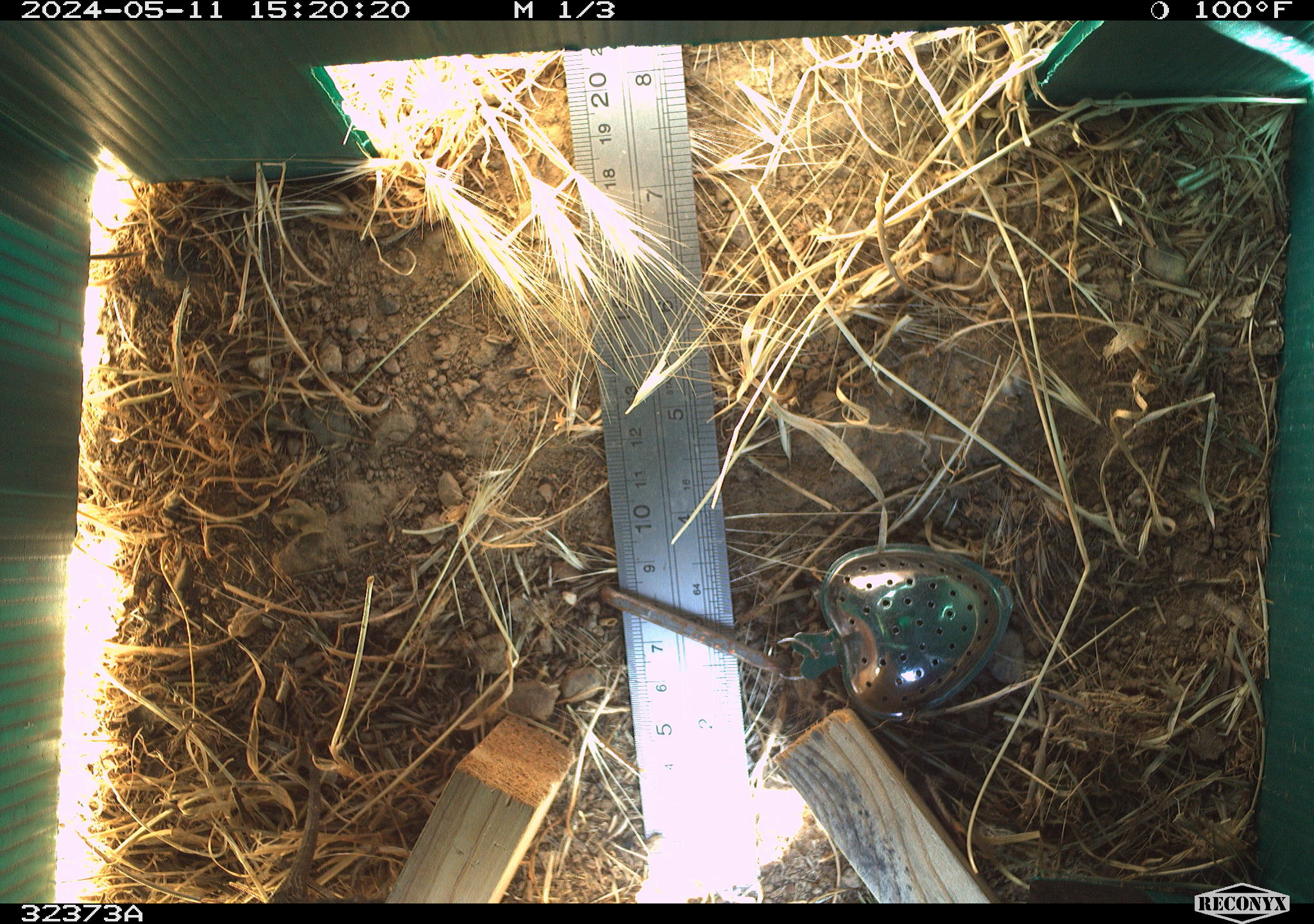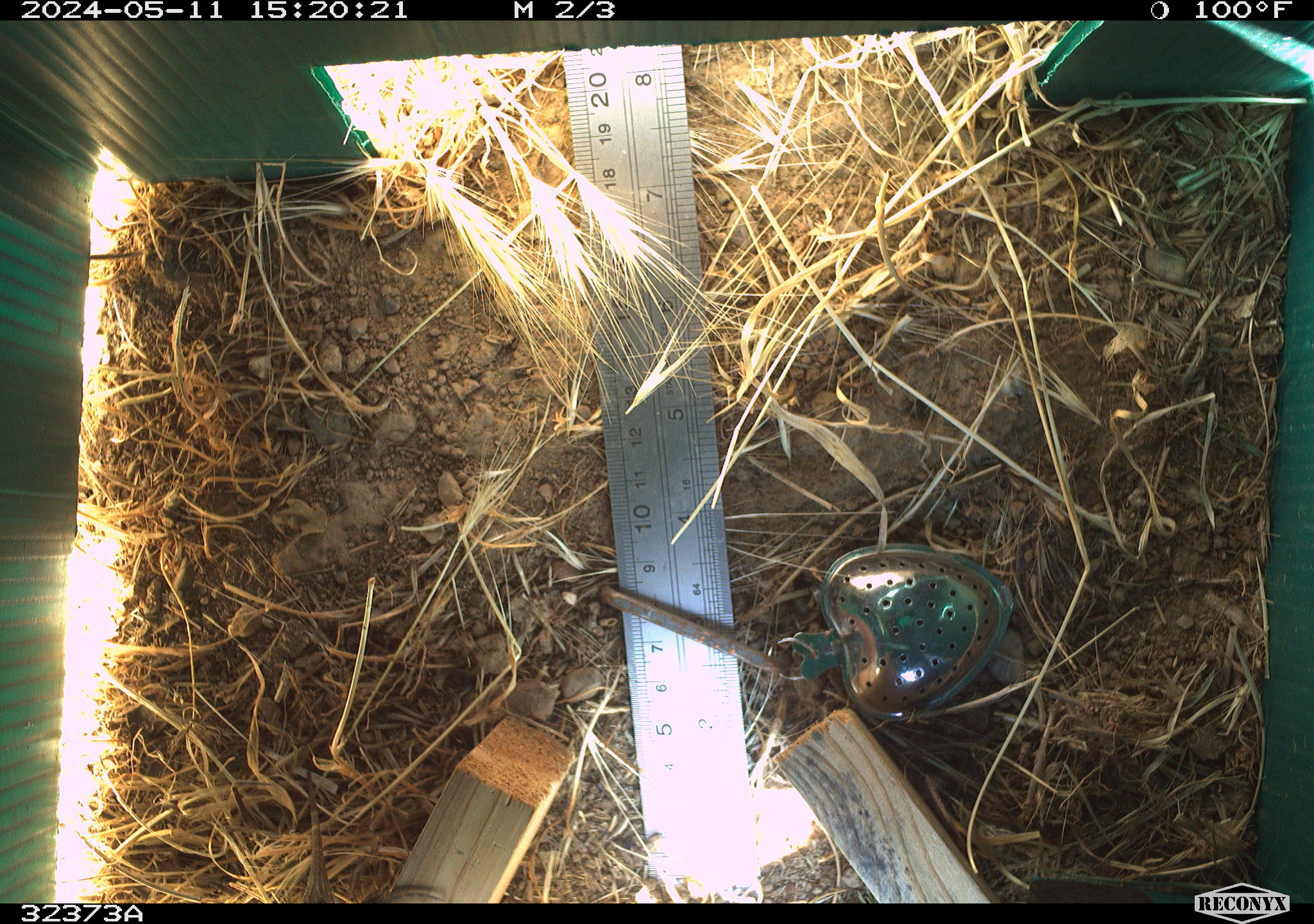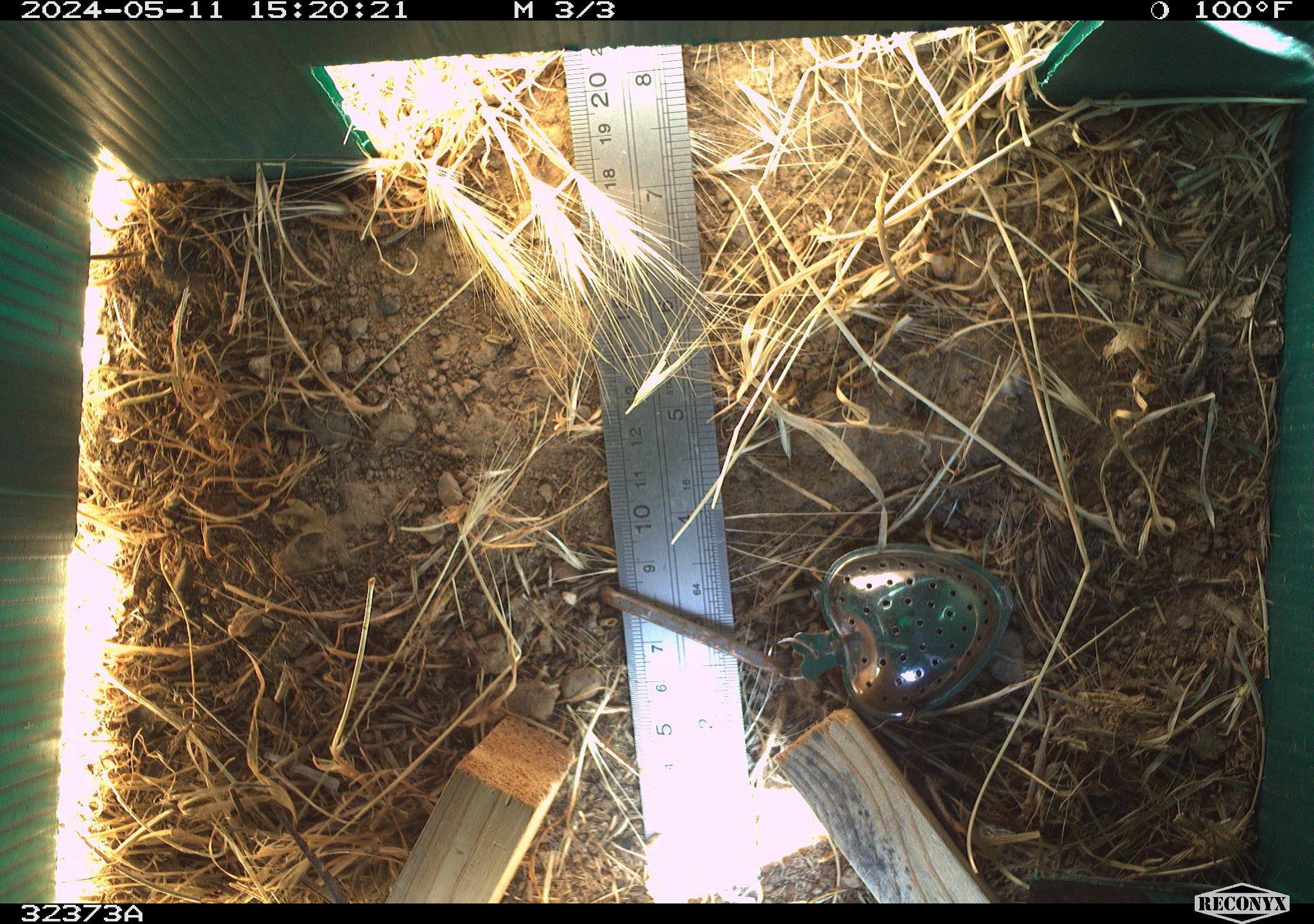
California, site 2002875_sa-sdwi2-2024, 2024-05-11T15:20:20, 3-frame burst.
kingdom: Animalia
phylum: Chordata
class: Reptilia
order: Squamata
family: Phrynosomatidae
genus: Sceloporus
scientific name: Sceloporus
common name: spiny lizards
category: sceloporus species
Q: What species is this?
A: Sceloporus species (spiny lizards) (Sceloporus).